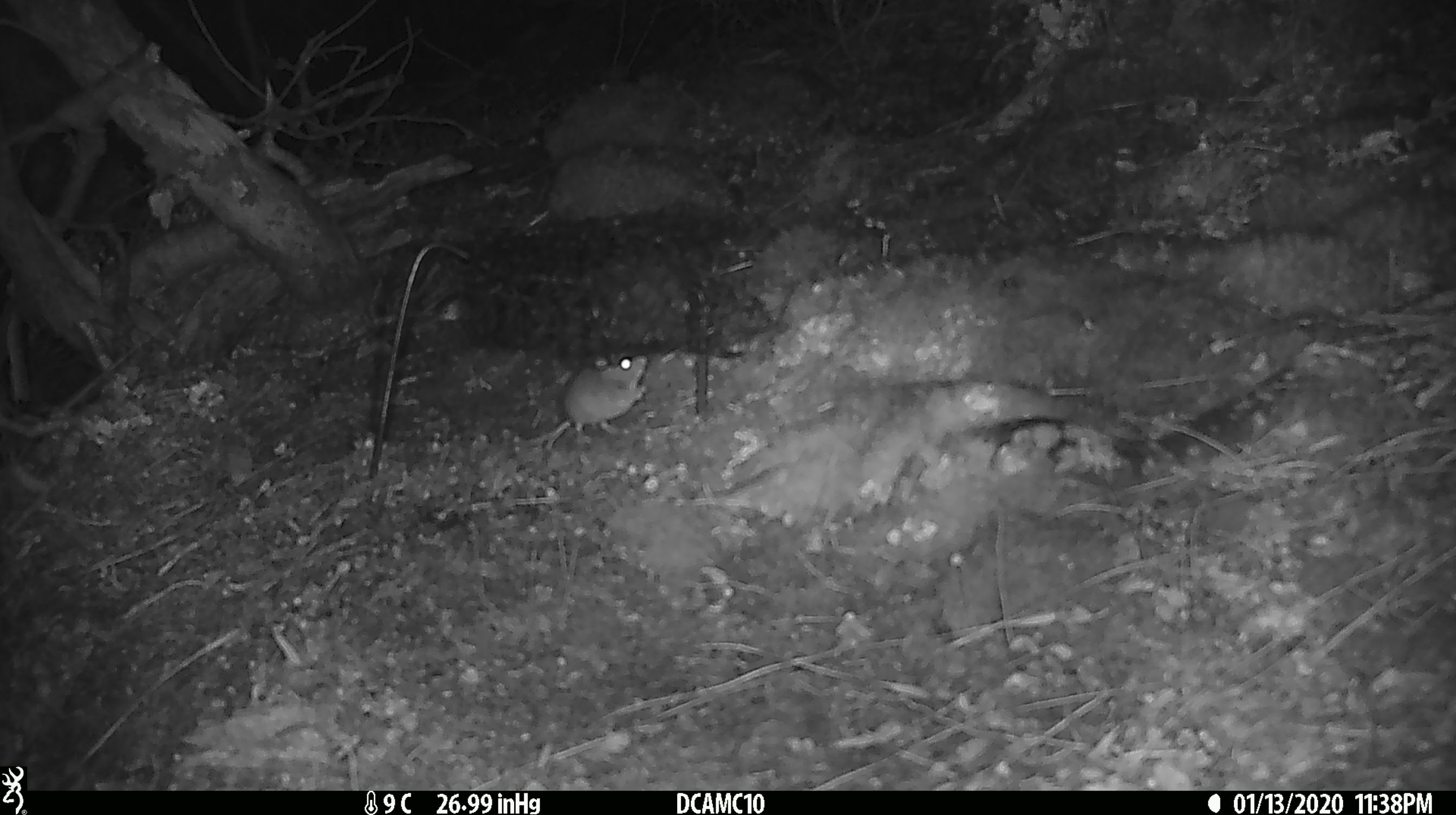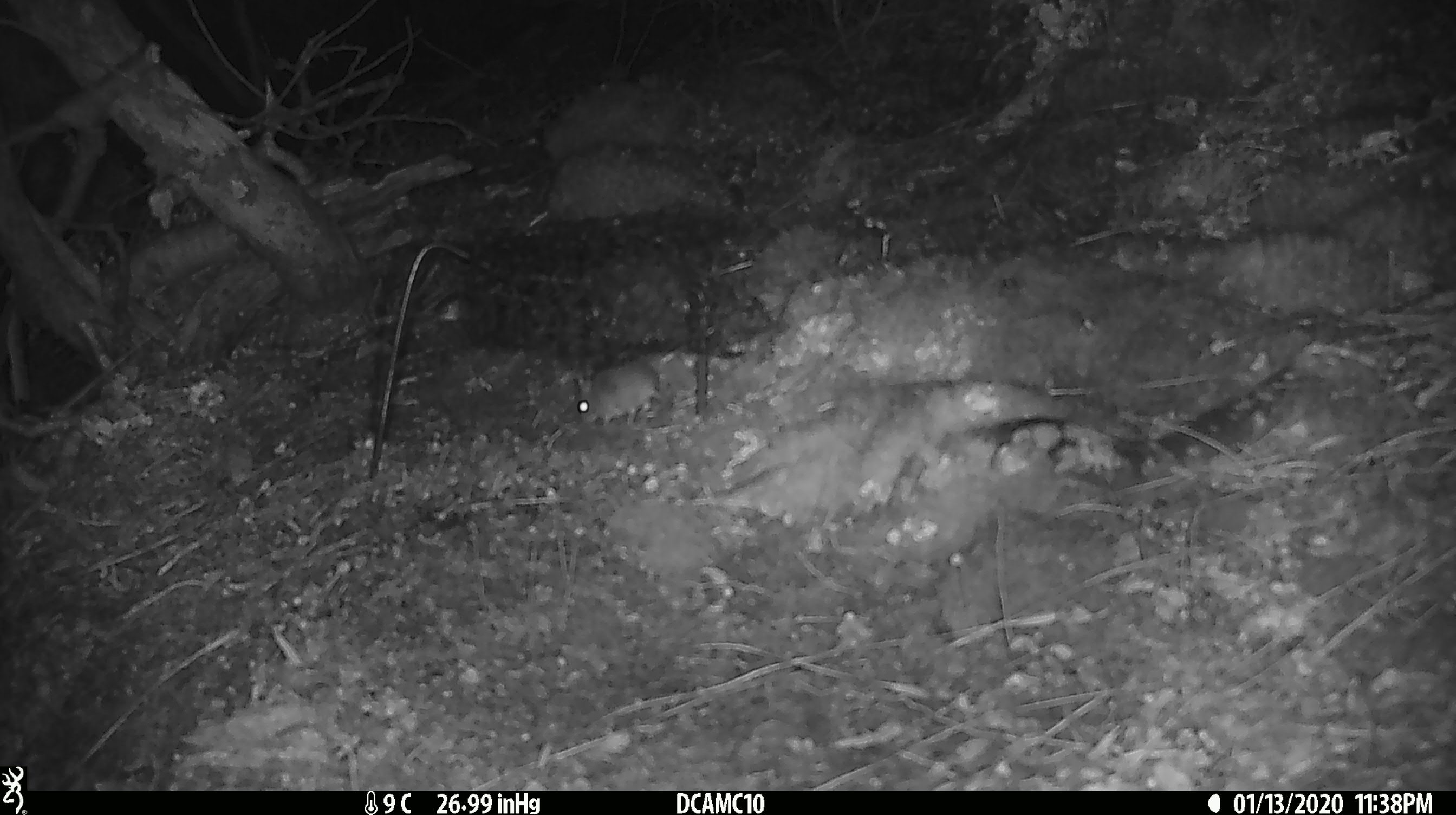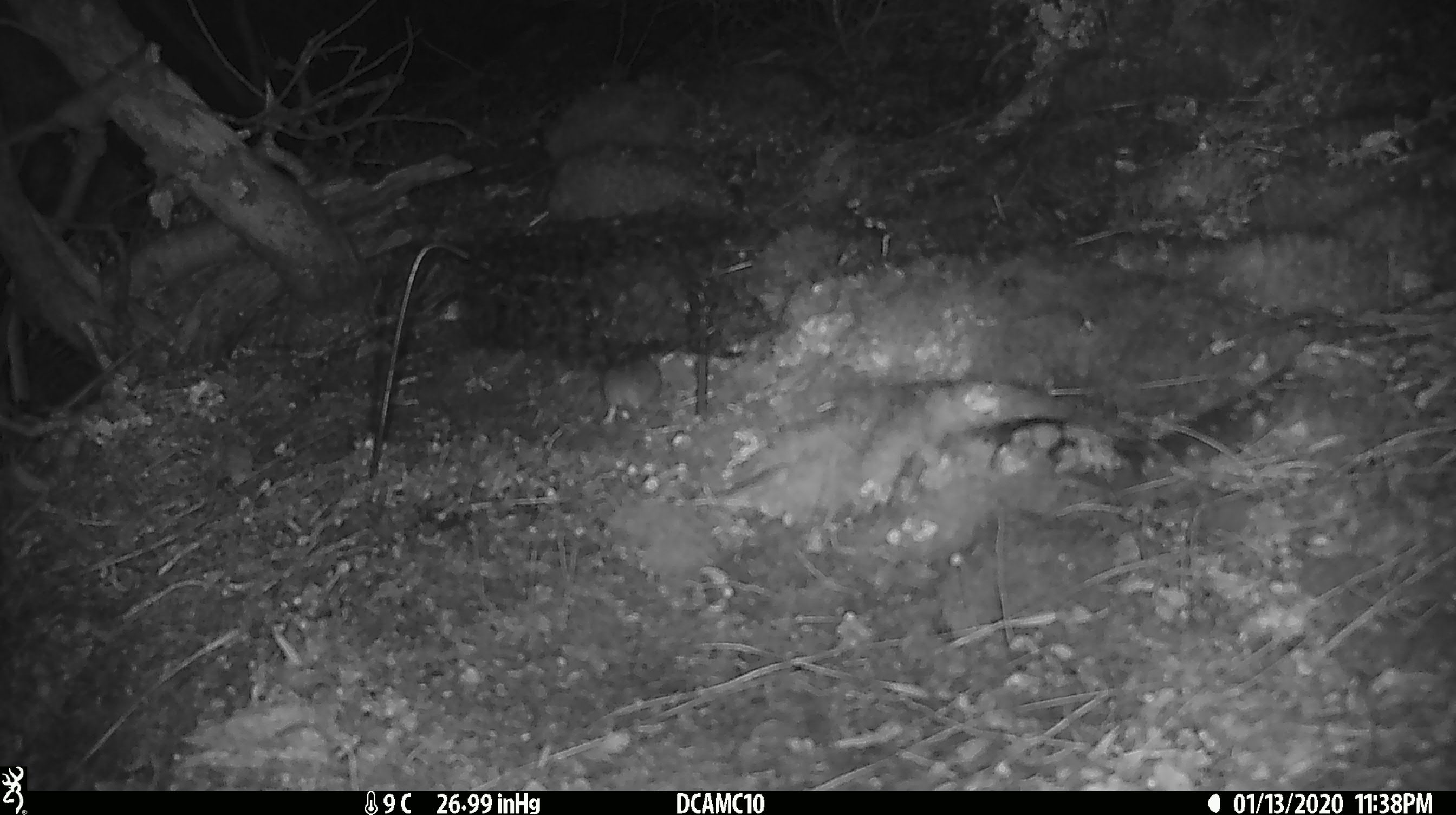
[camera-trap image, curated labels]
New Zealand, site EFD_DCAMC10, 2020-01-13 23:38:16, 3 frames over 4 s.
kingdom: Animalia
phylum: Chordata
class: Mammalia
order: Rodentia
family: Muridae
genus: Mus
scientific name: Mus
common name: mouse